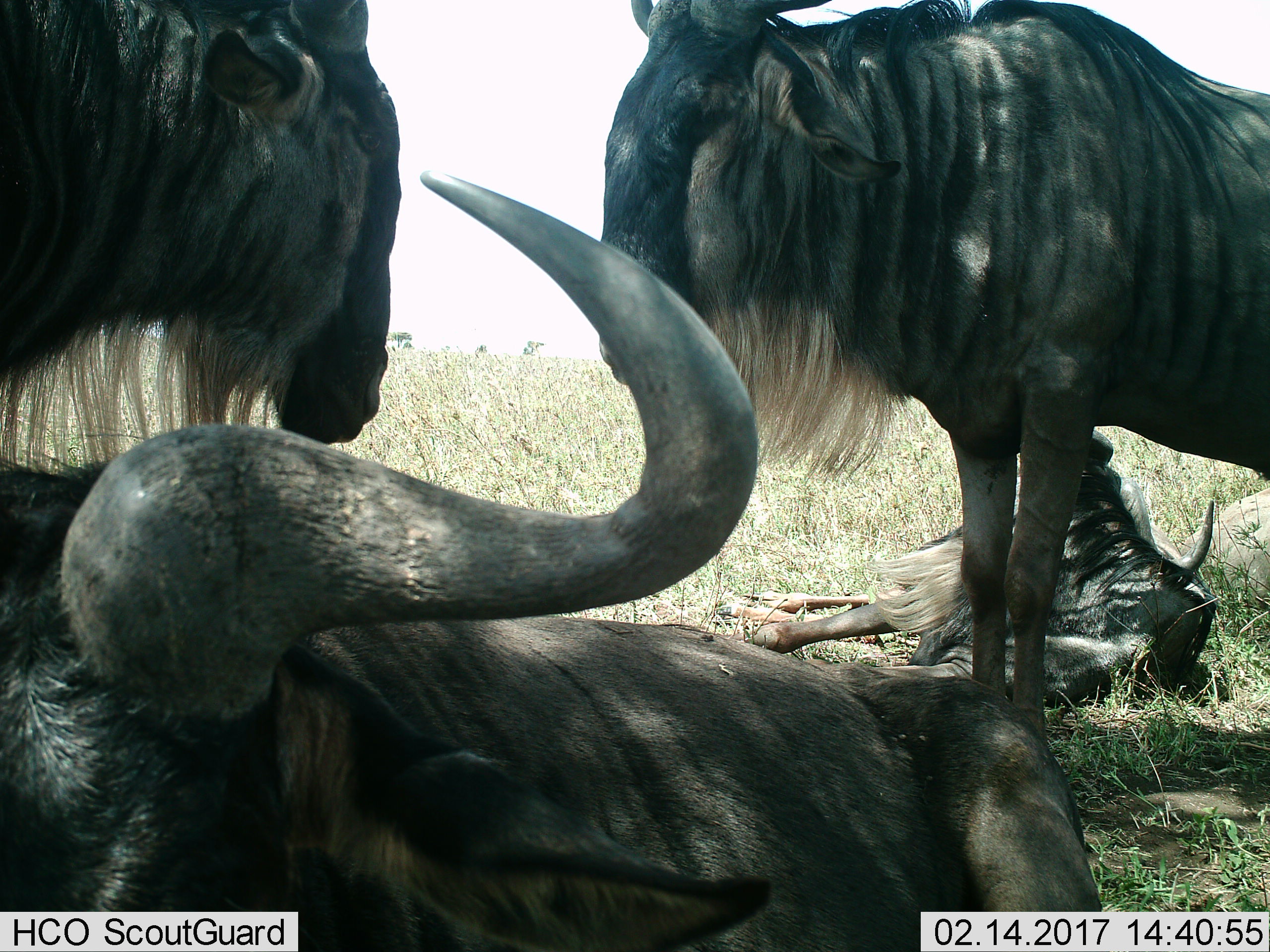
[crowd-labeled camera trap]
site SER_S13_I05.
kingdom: Animalia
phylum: Chordata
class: Mammalia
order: Artiodactyla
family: Bovidae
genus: Connochaetes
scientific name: Connochaetes taurinus taurinus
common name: blue wildebeest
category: wildebeestblue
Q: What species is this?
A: Wildebeestblue (blue wildebeest) (Connochaetes taurinus taurinus).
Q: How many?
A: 4.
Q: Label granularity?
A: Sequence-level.